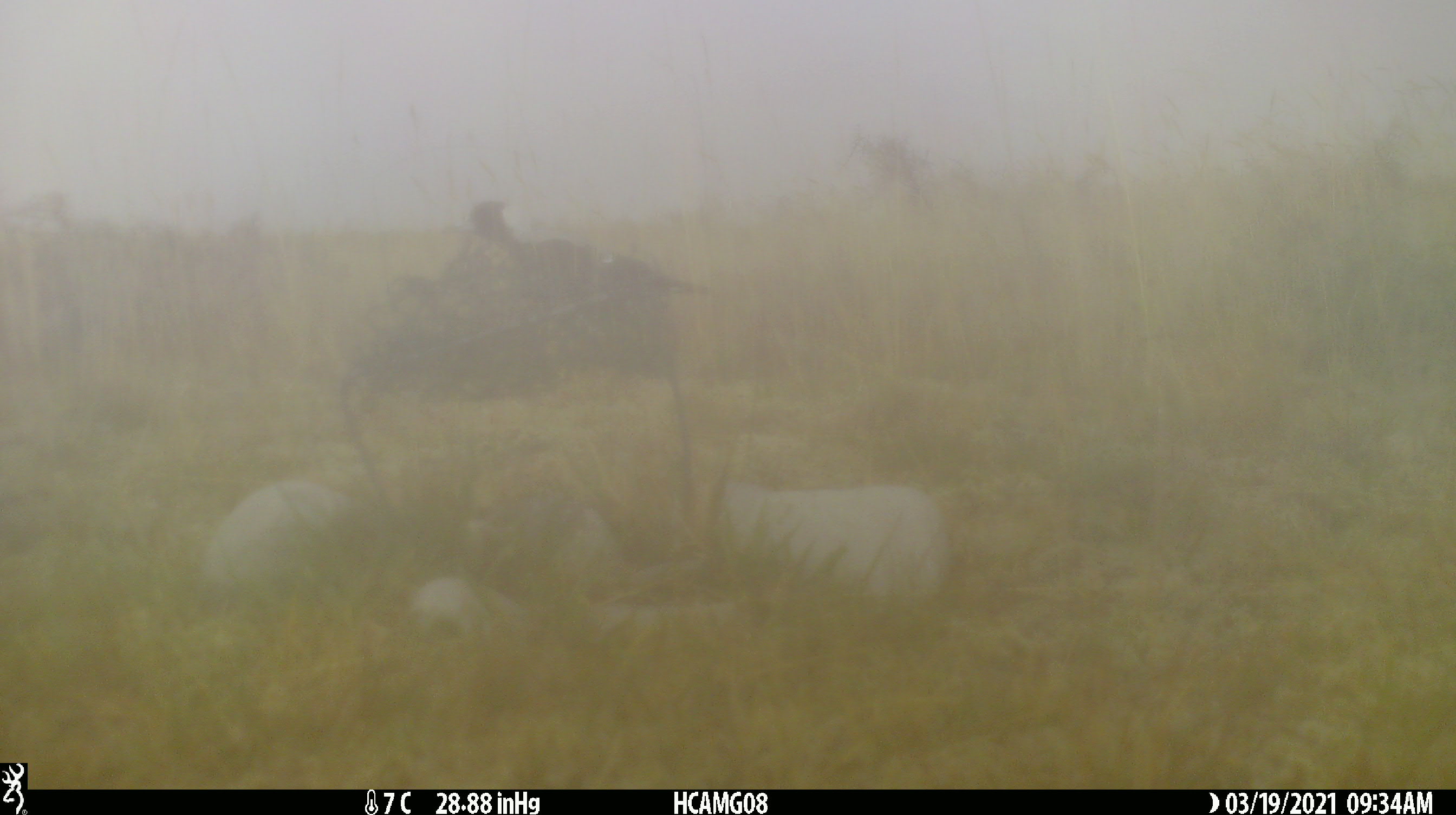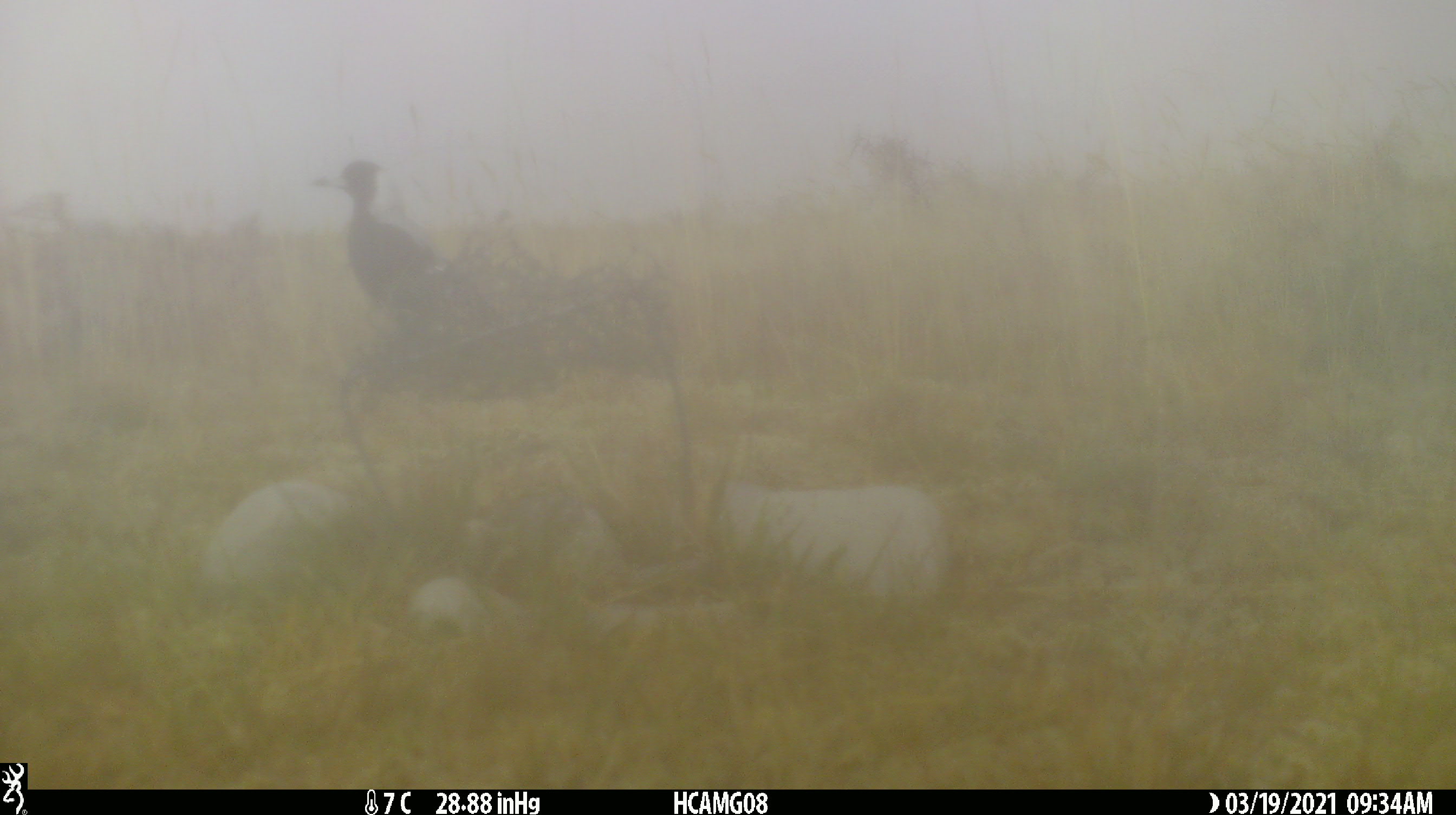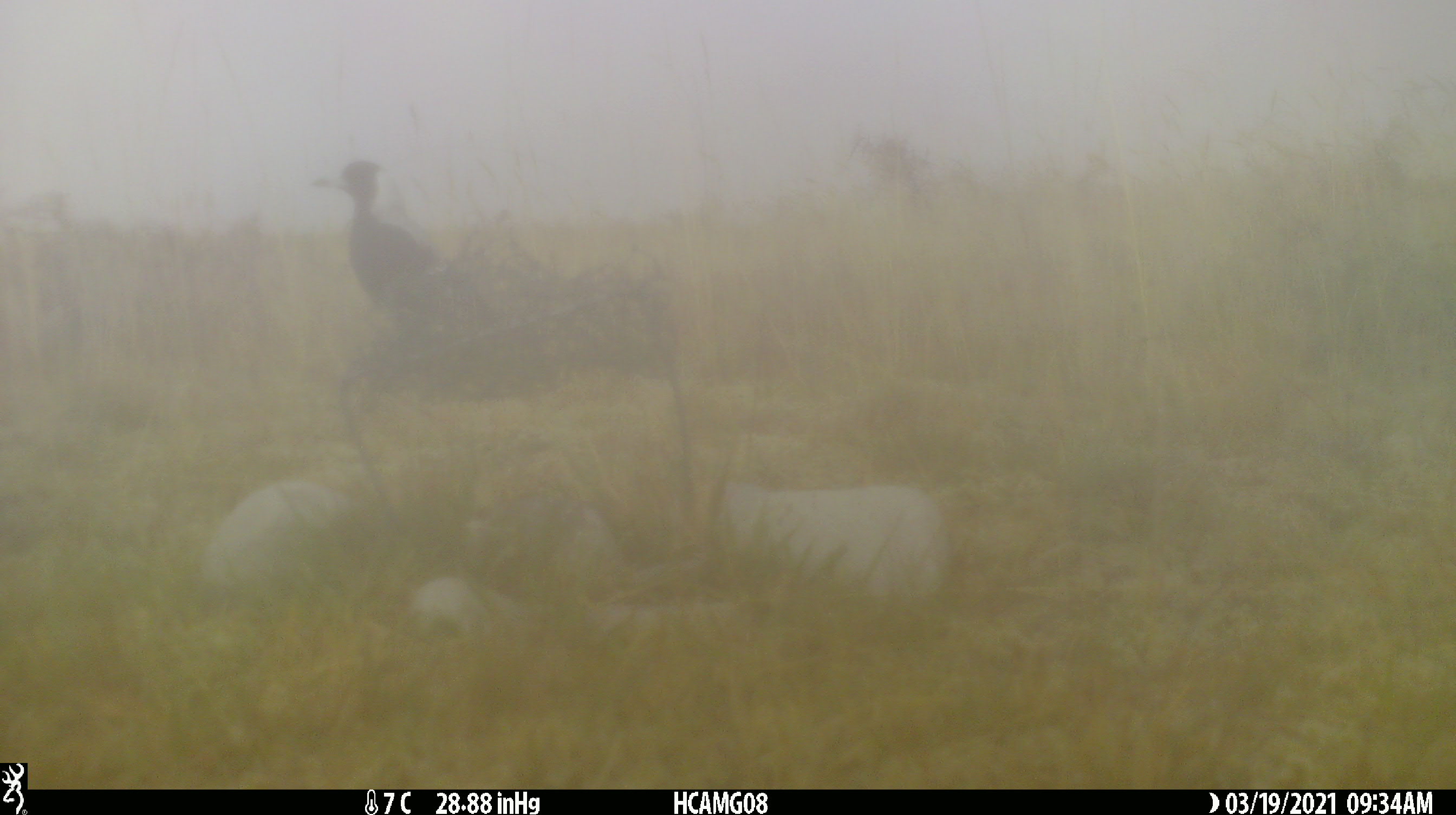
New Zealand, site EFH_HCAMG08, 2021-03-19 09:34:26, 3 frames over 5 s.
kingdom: Animalia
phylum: Chordata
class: Aves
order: Passeriformes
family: Artamidae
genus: Gymnorhina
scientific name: Gymnorhina tibicen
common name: australian magpie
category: magpie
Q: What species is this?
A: Magpie (australian magpie) (Gymnorhina tibicen).